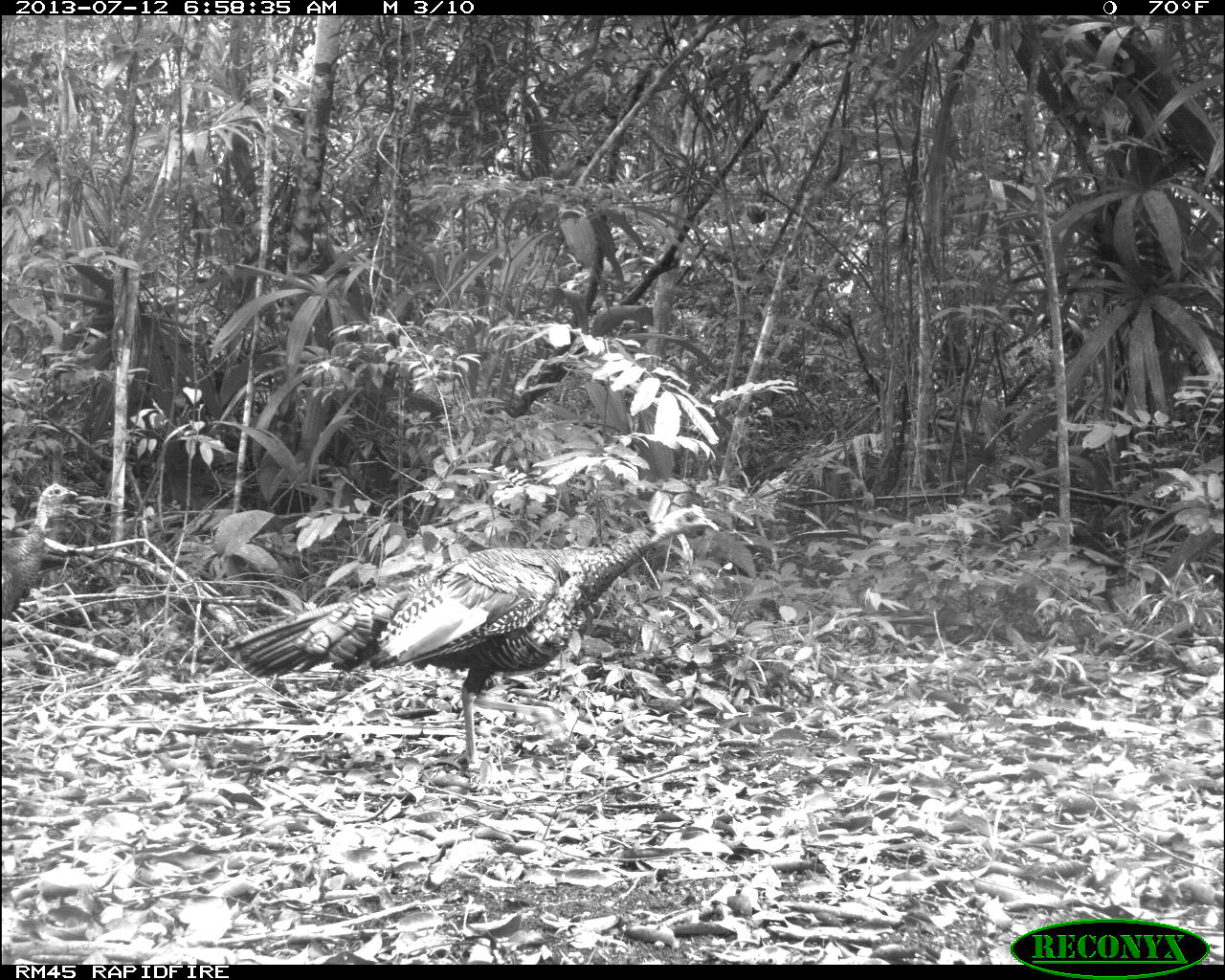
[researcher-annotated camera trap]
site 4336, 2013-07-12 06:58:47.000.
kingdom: Animalia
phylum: Chordata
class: Aves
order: Galliformes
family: Phasianidae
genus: Meleagris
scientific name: Meleagris ocellata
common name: ocellated turkey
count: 2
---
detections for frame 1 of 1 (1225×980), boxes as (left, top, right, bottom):
meleagris ocellata: (231, 502, 722, 776); (0, 480, 73, 619)